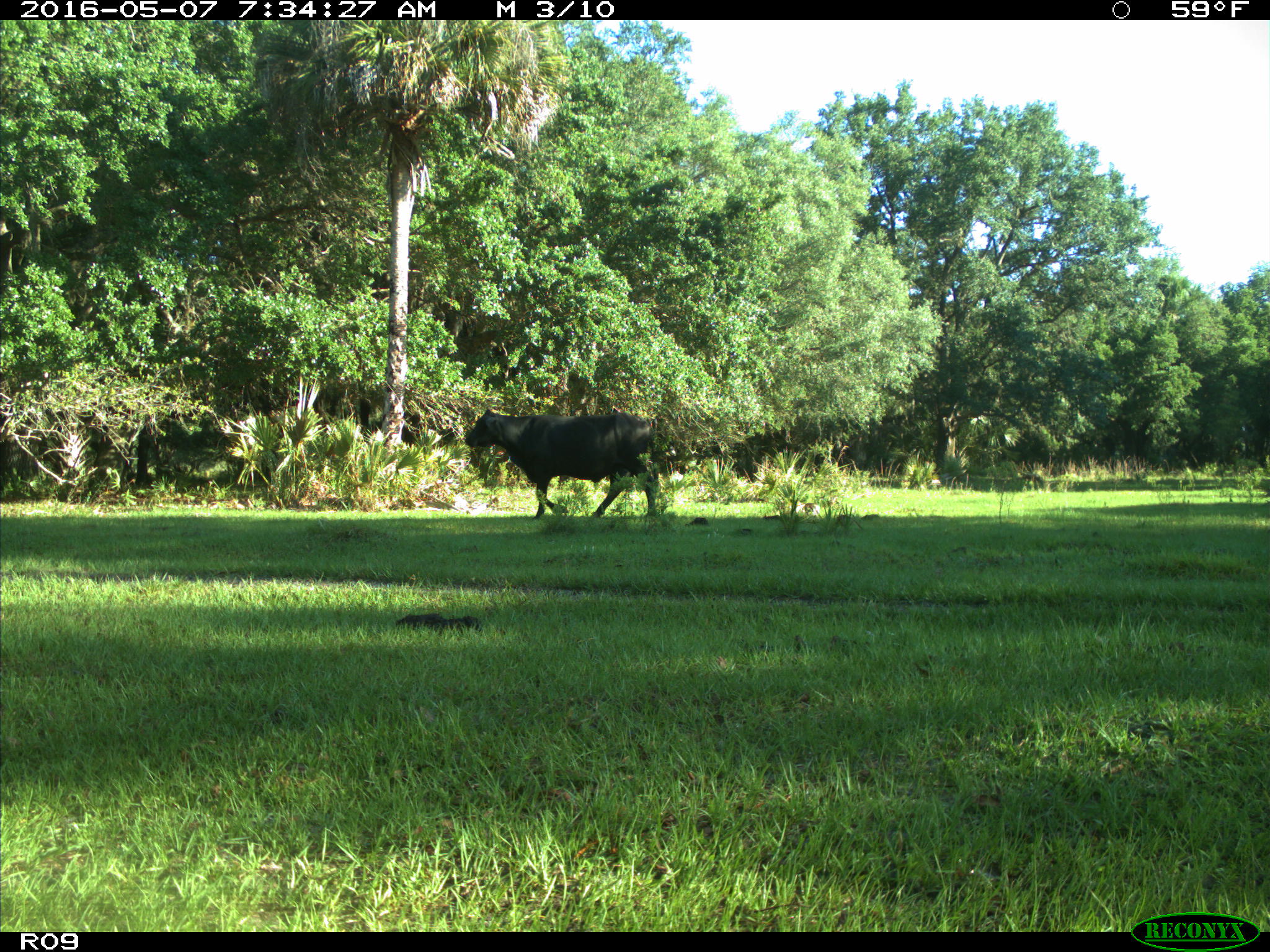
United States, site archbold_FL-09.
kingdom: Animalia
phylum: Chordata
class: Mammalia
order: Artiodactyla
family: Bovidae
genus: Bos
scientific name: Bos taurus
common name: domestic cow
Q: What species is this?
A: Bos taurus (domestic cow).